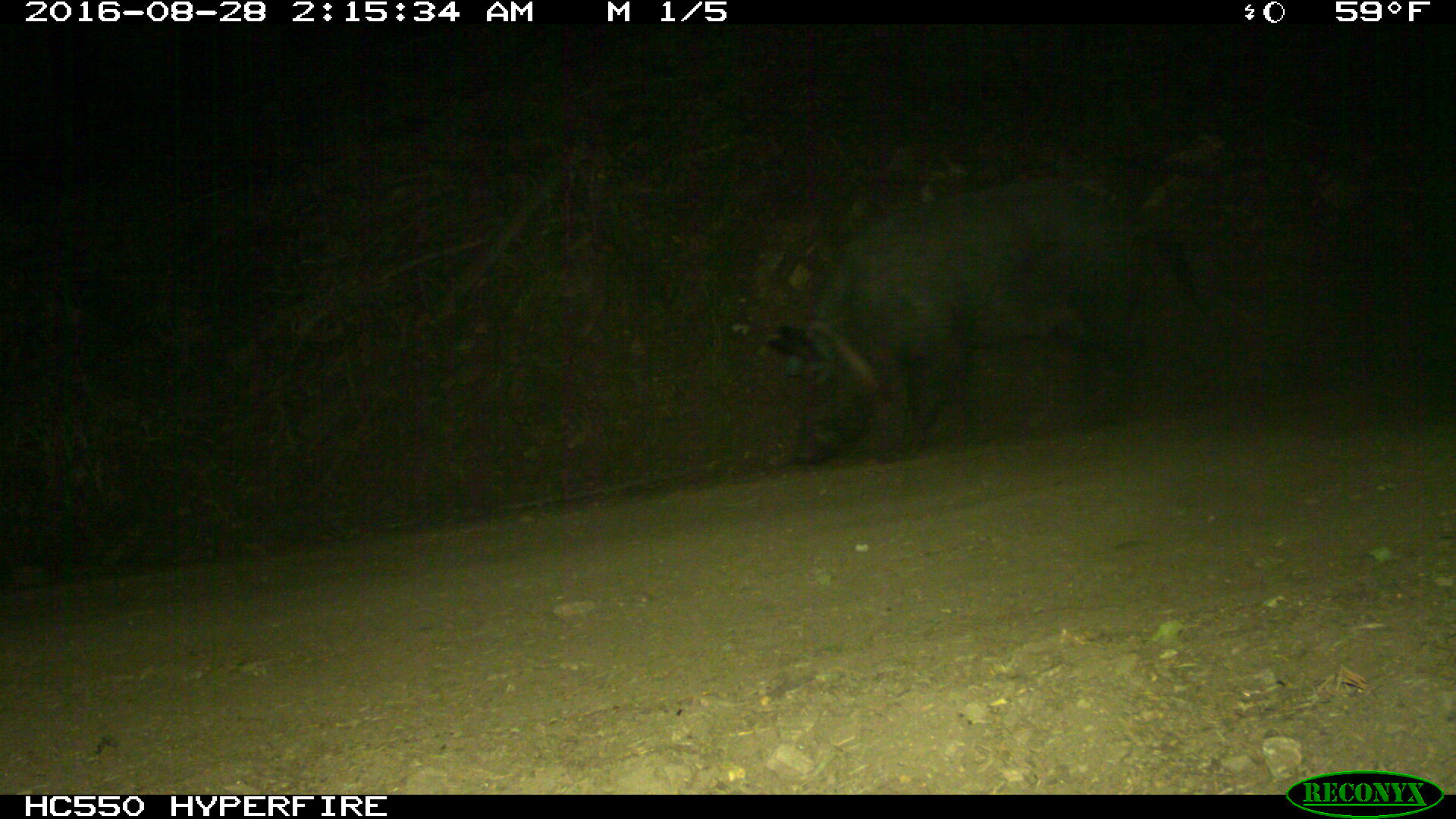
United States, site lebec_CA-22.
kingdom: Animalia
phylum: Chordata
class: Mammalia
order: Artiodactyla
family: Suidae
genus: Sus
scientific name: Sus scrofa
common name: wild boar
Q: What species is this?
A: Sus scrofa (wild boar).